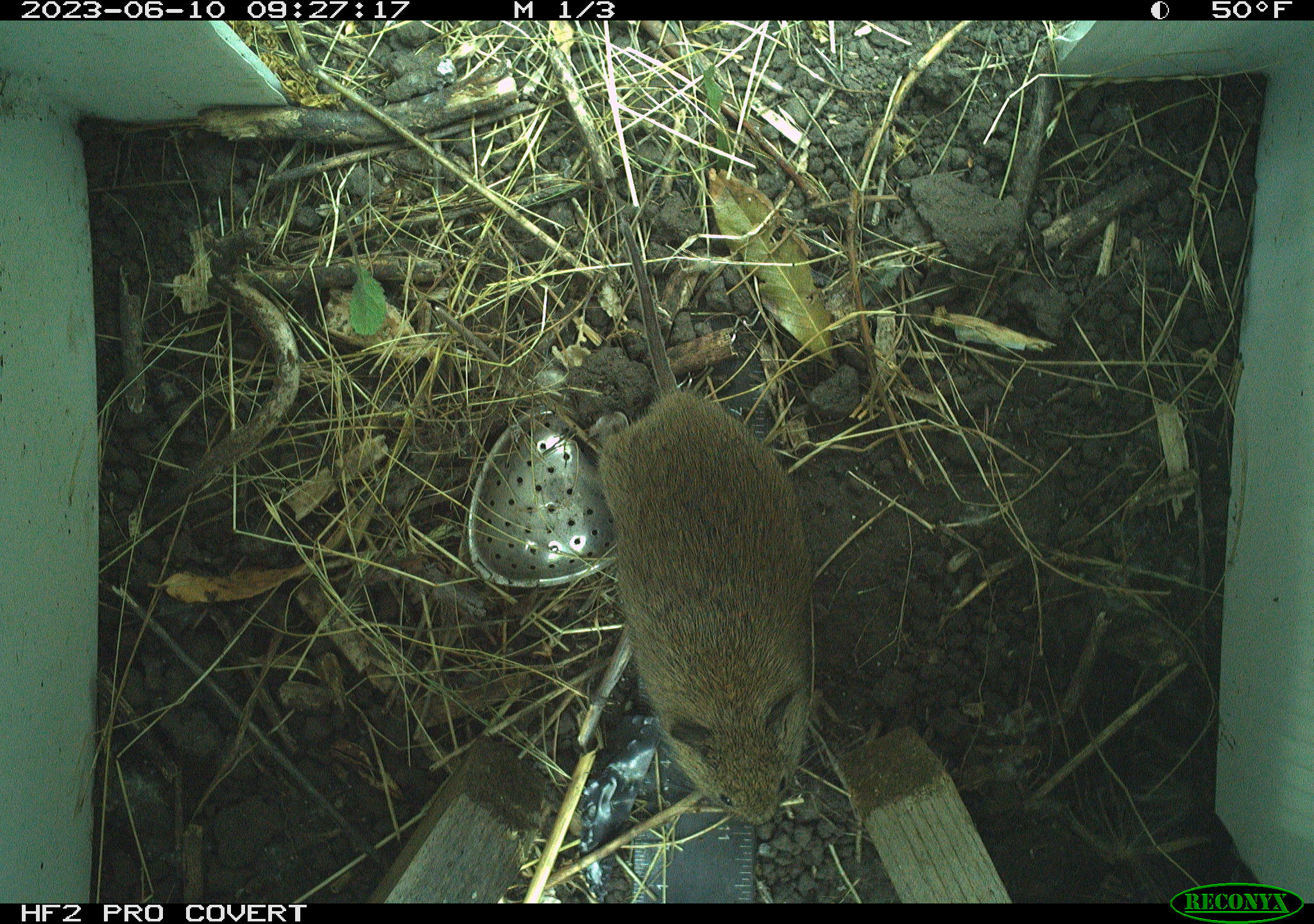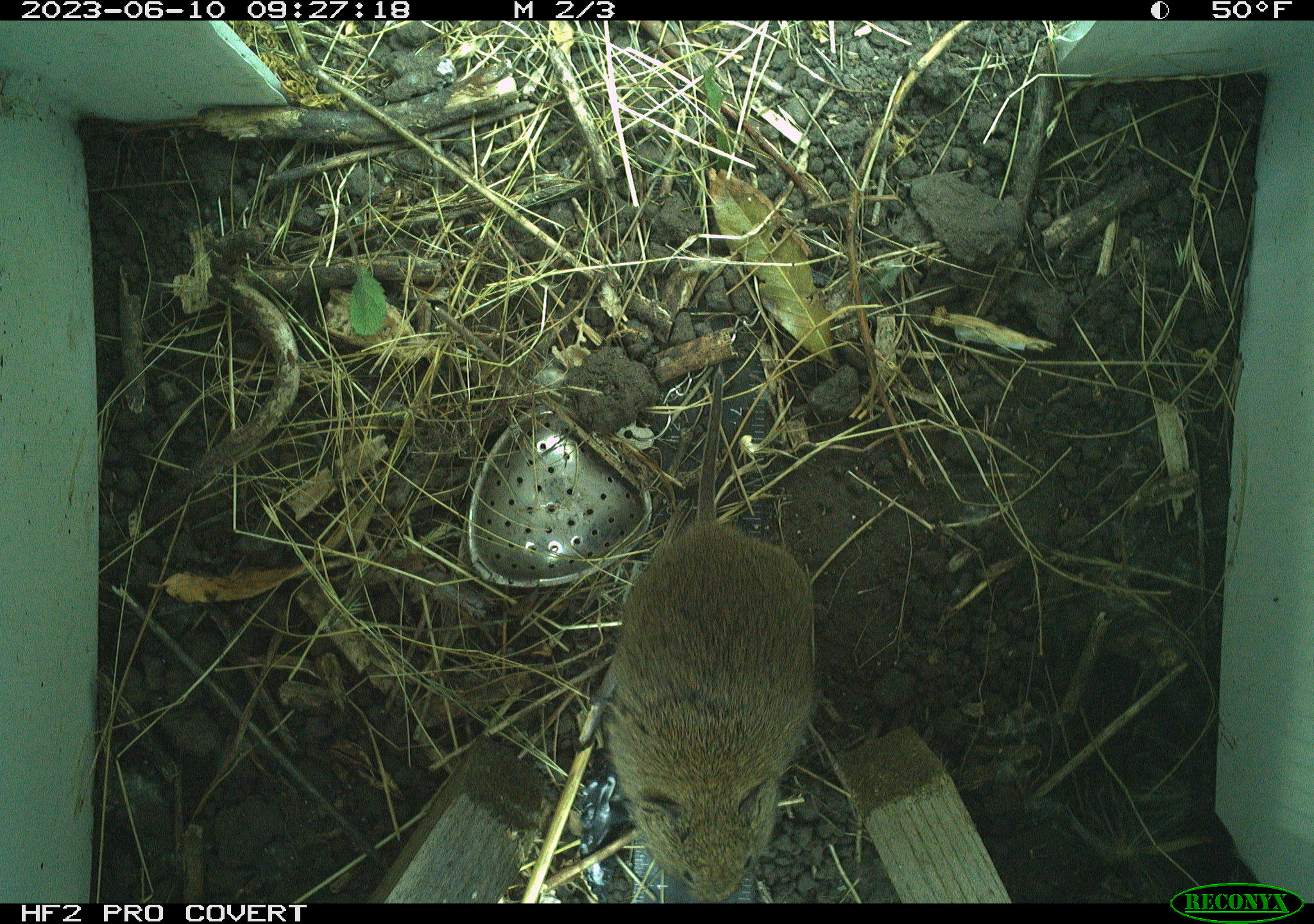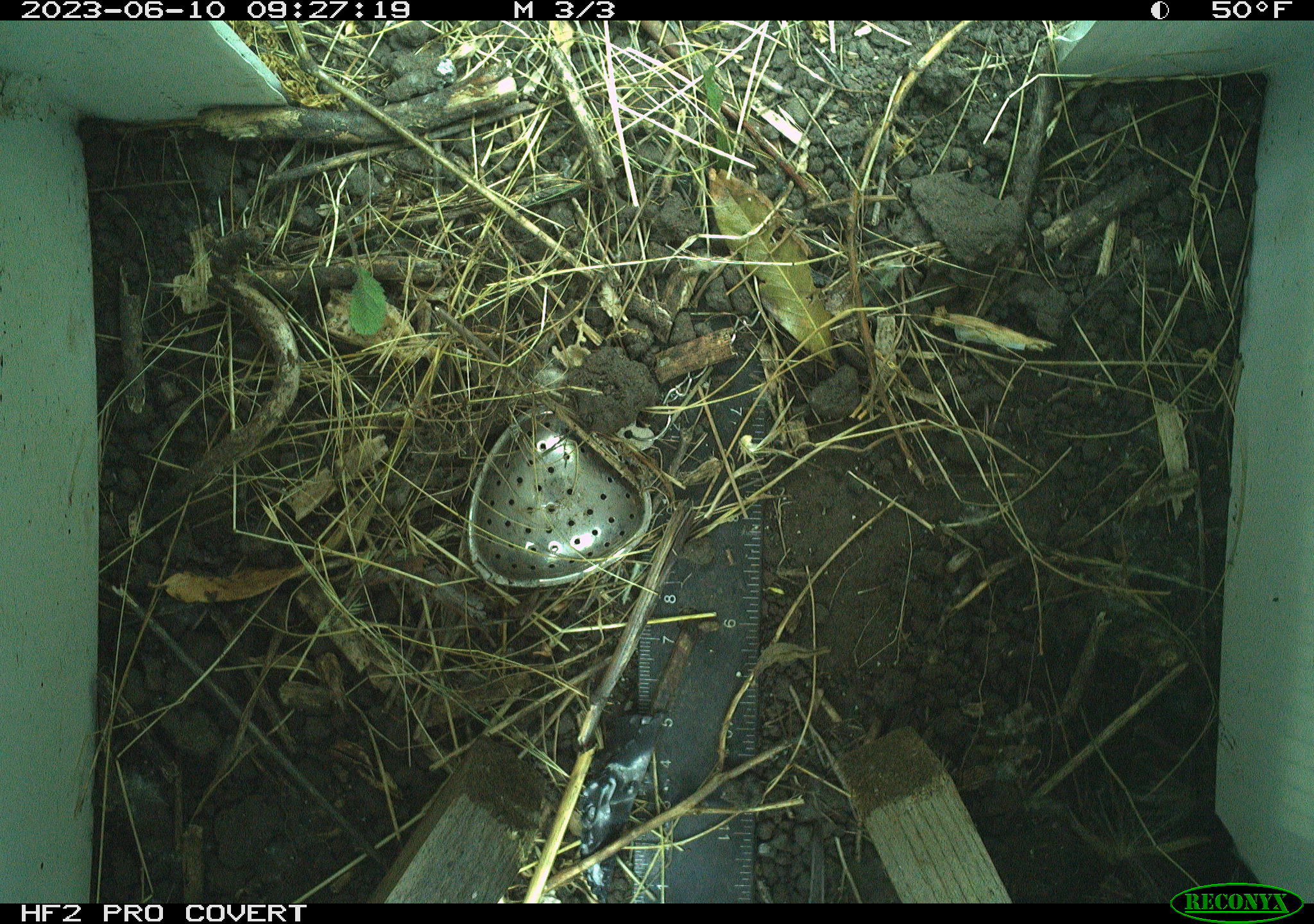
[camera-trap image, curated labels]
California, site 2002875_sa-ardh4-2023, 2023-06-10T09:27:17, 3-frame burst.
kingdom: Animalia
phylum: Chordata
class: Mammalia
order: Rodentia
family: Cricetidae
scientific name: Arvicolinae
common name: voles, lemmings, and muskrats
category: arvicolinae subfamily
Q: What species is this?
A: Arvicolinae subfamily (voles, lemmings, and muskrats) (Arvicolinae).